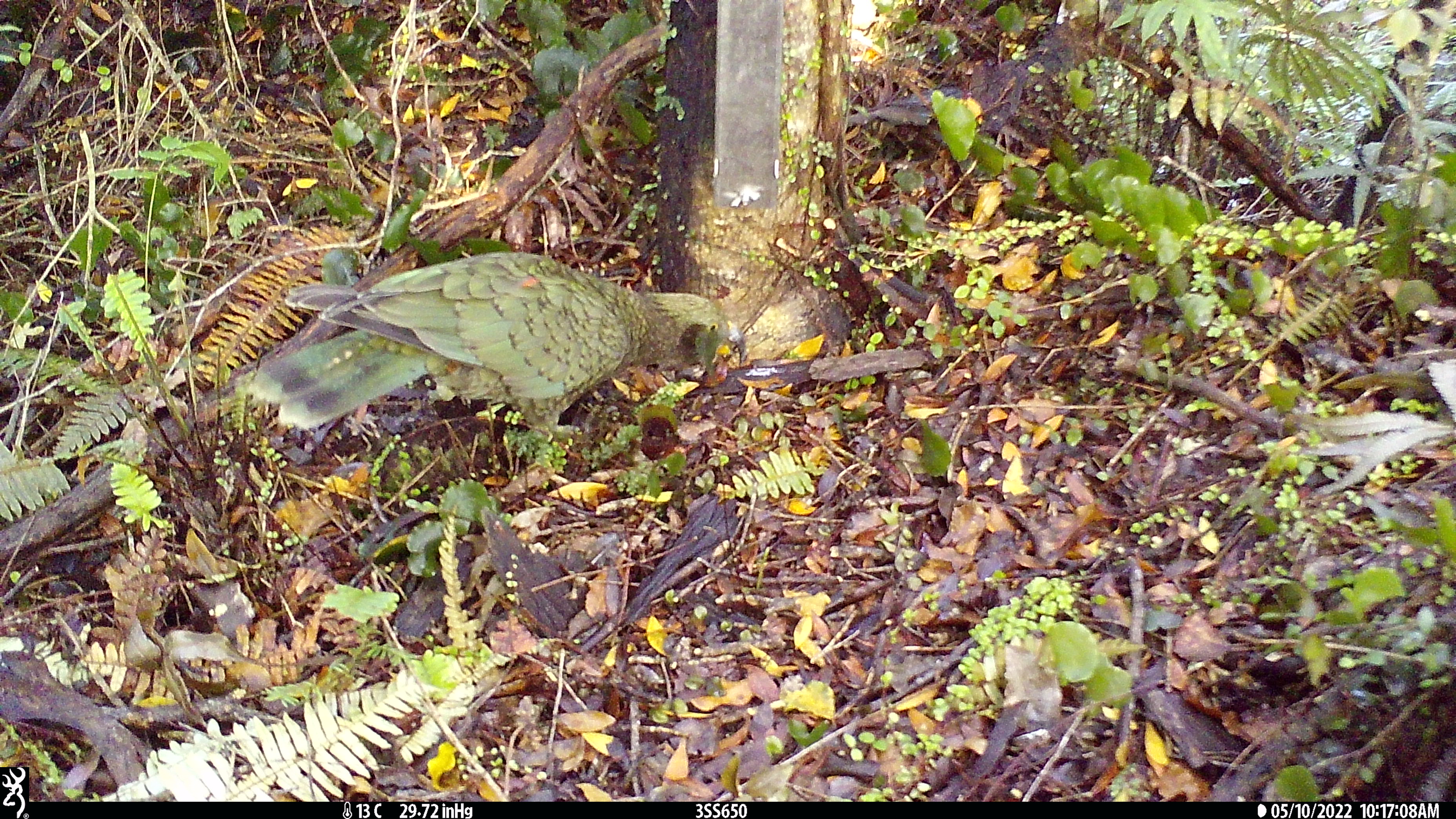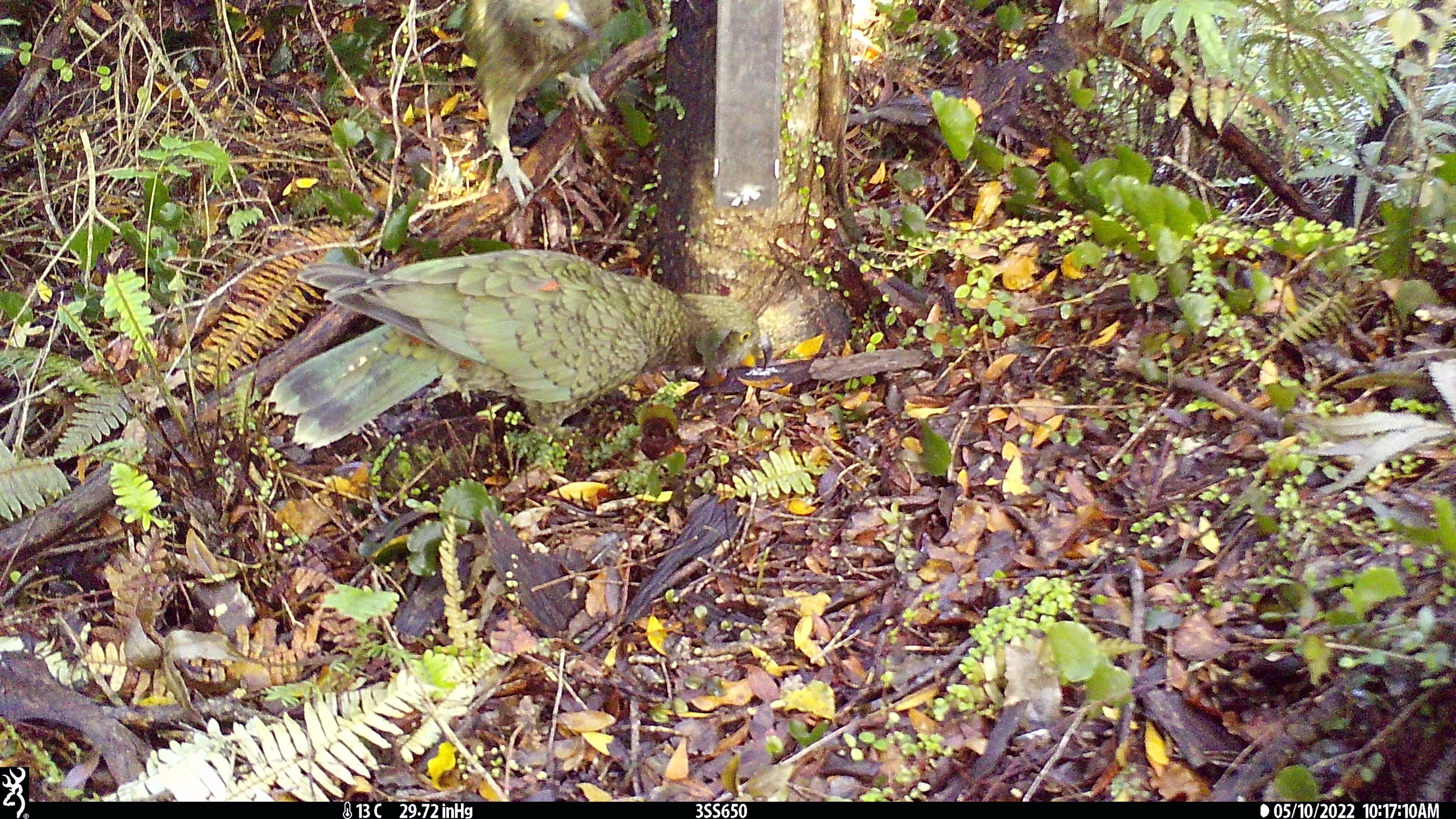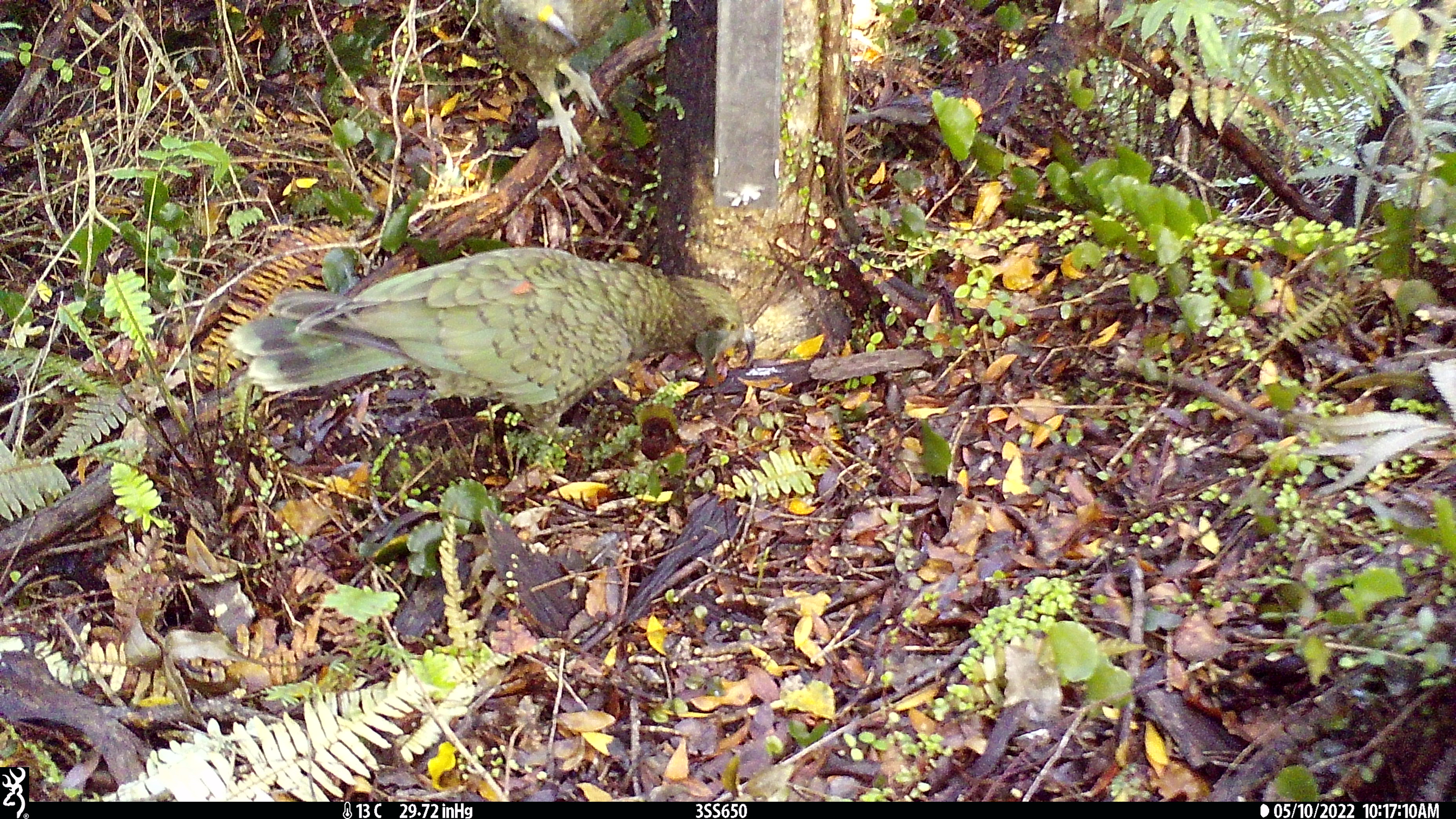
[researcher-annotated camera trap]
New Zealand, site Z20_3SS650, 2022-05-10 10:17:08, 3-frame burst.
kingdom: Animalia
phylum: Chordata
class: Aves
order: Psittaciformes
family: Strigopidae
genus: Nestor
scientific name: Nestor notabilis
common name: kea